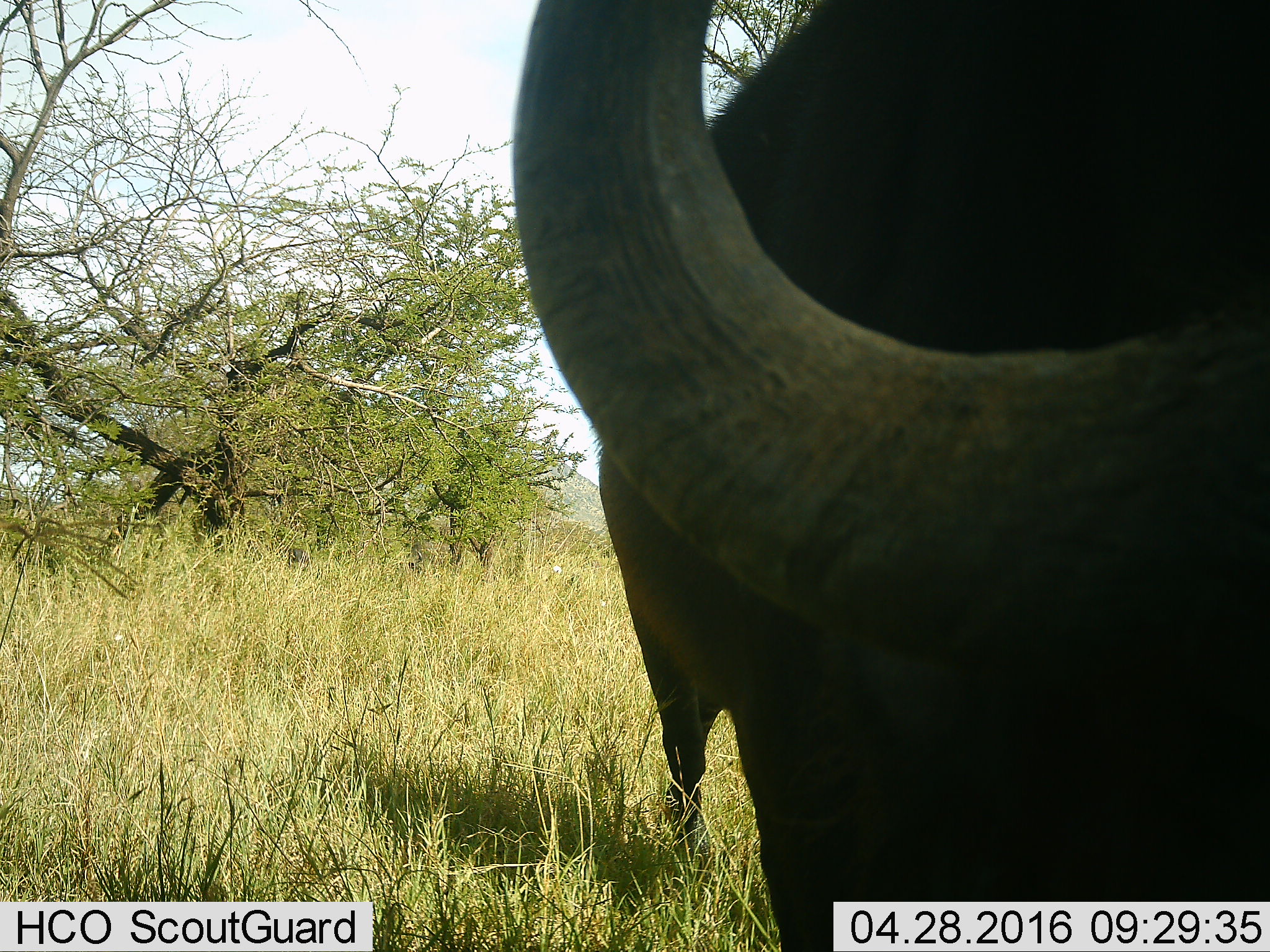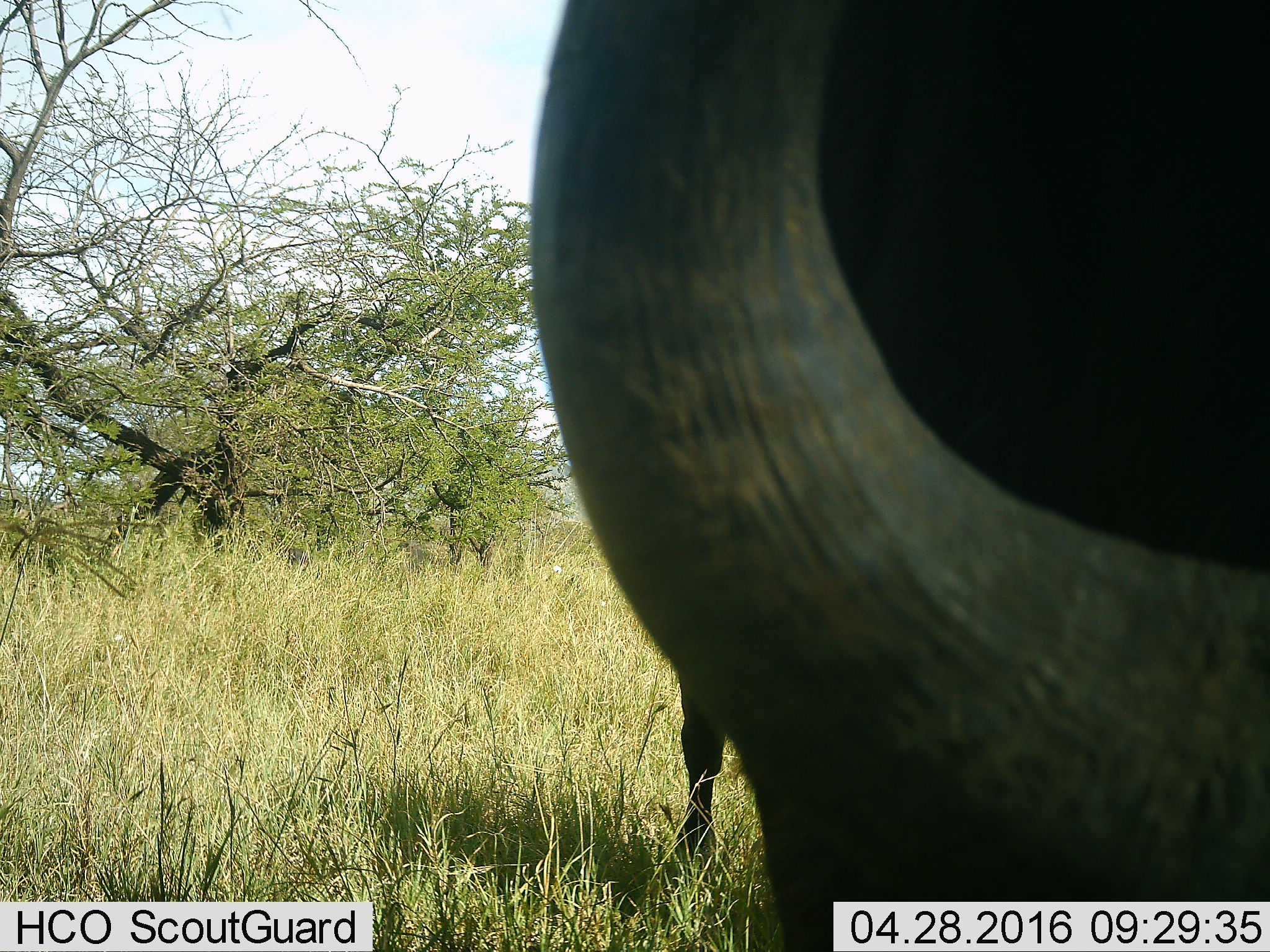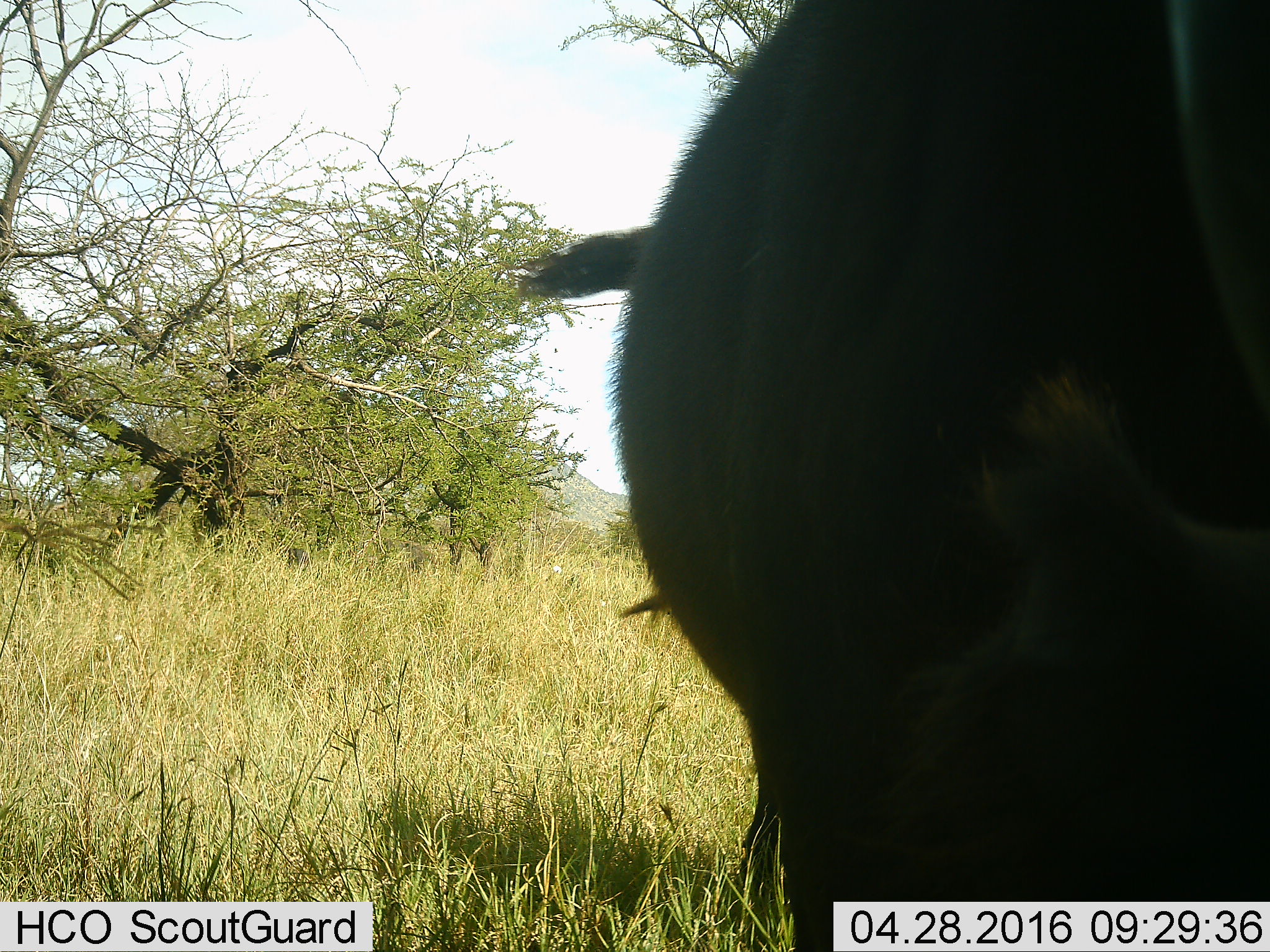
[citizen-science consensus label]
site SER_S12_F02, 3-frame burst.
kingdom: Animalia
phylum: Chordata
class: Mammalia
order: Artiodactyla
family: Bovidae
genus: Syncerus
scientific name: Syncerus caffer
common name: african buffalo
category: buffalo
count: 1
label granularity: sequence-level